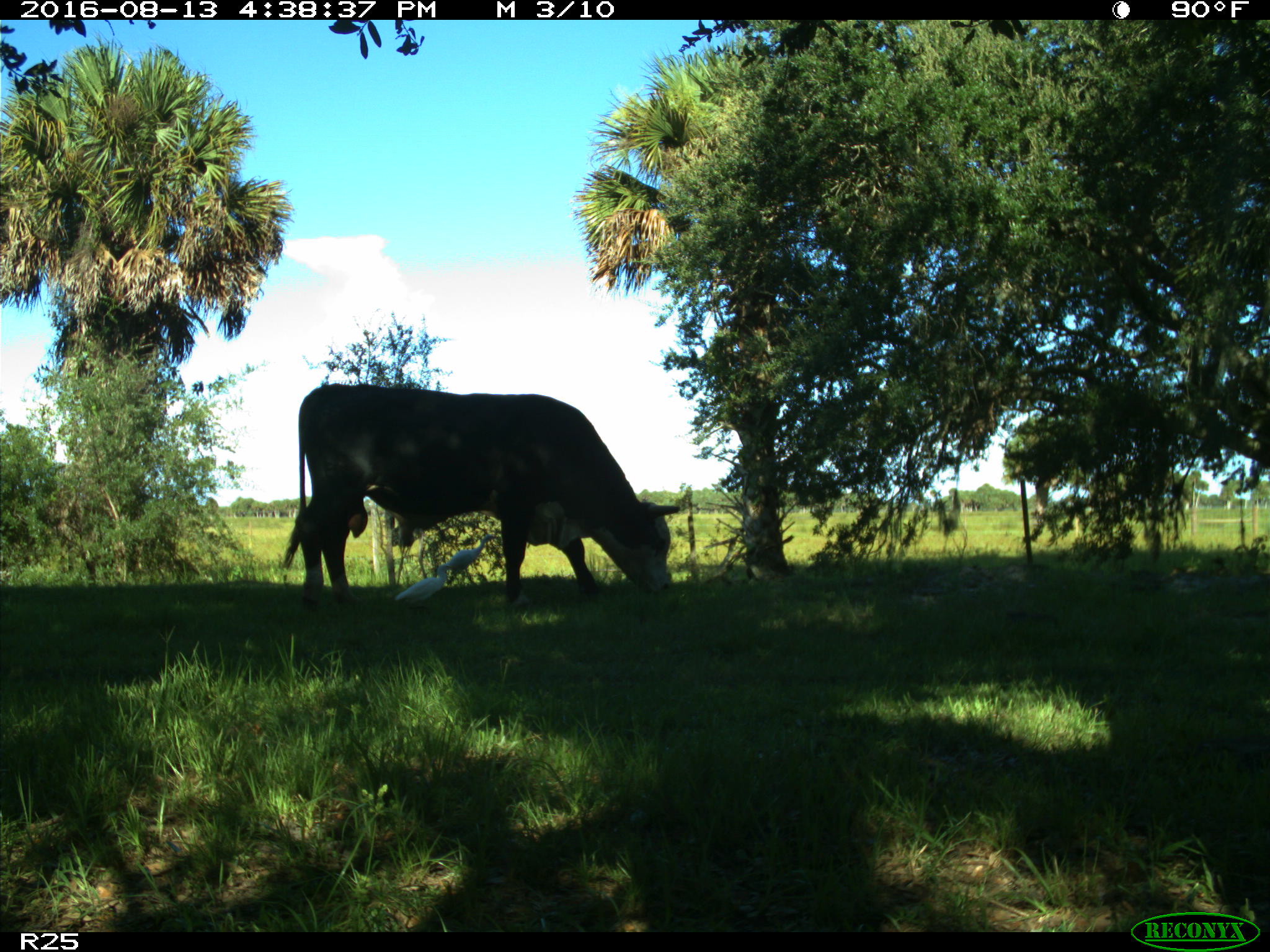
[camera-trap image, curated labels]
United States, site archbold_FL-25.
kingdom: Animalia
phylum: Chordata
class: Mammalia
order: Artiodactyla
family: Bovidae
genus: Bos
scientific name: Bos taurus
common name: domestic cow